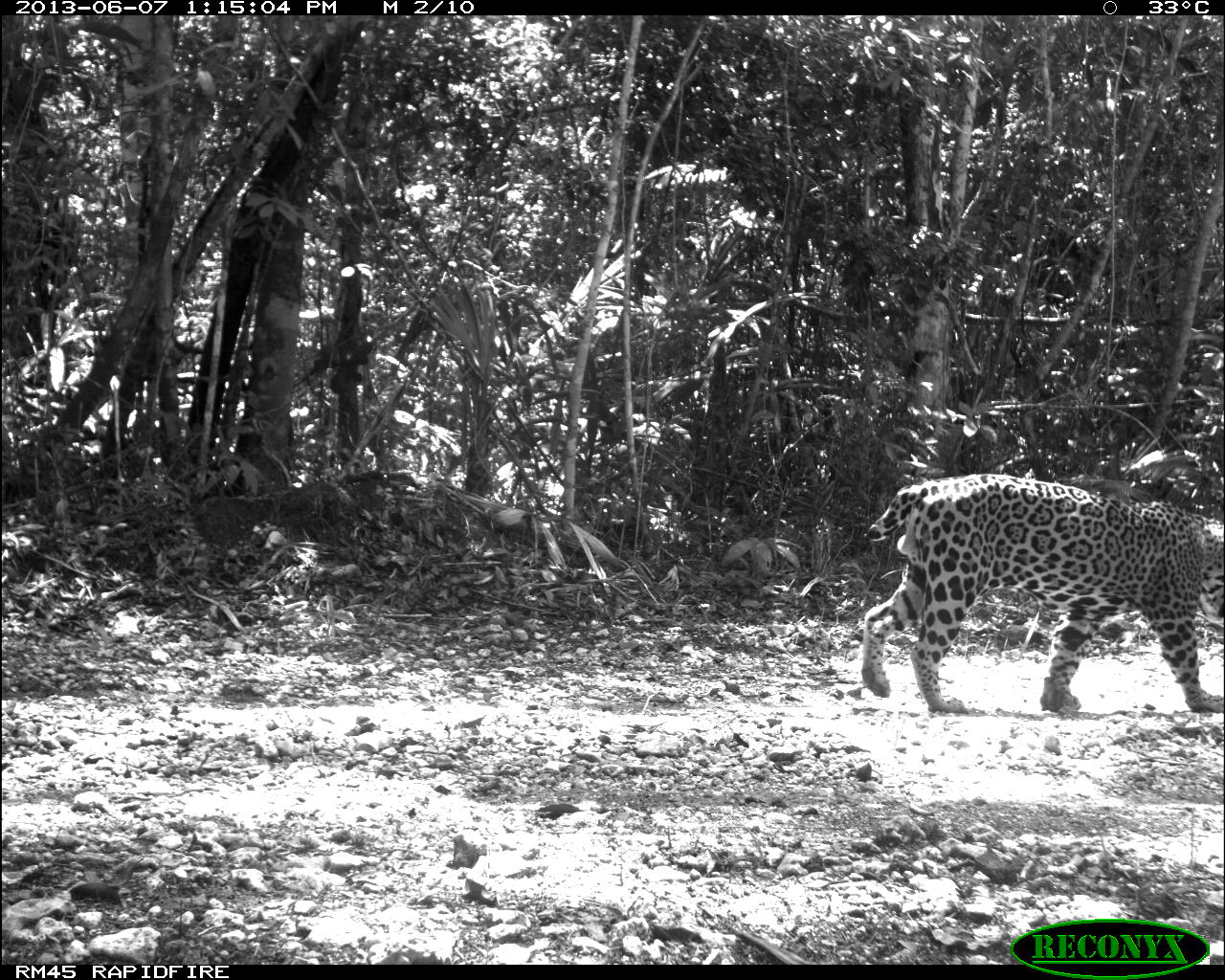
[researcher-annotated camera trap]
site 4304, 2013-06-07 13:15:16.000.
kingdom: Animalia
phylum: Chordata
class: Mammalia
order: Carnivora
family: Felidae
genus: Panthera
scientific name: Panthera onca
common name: jaguar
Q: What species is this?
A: Panthera onca (jaguar).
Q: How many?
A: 1.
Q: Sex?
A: Male.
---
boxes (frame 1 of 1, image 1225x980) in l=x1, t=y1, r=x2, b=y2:
panthera onca: l=860, t=469, r=1220, b=715